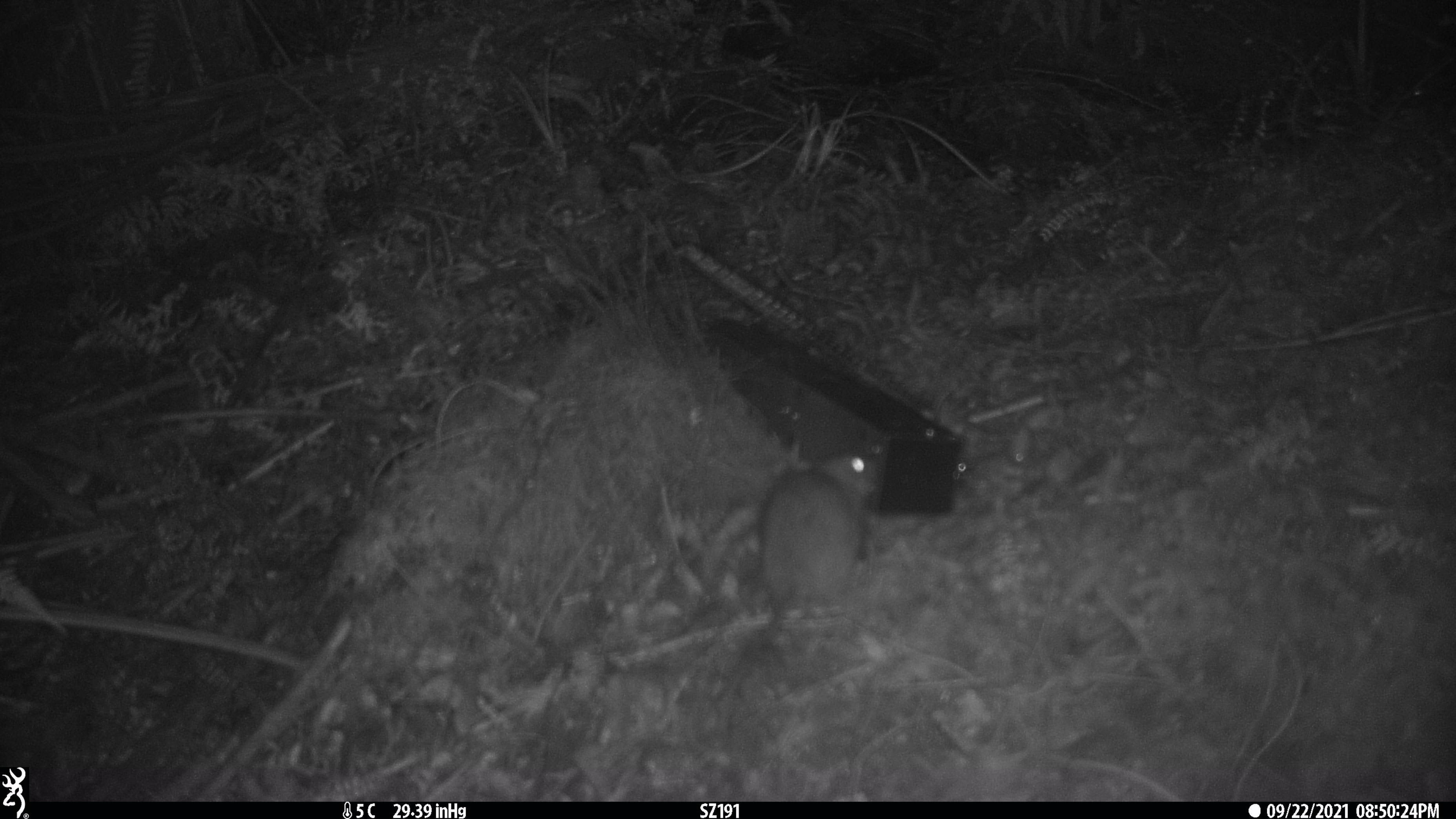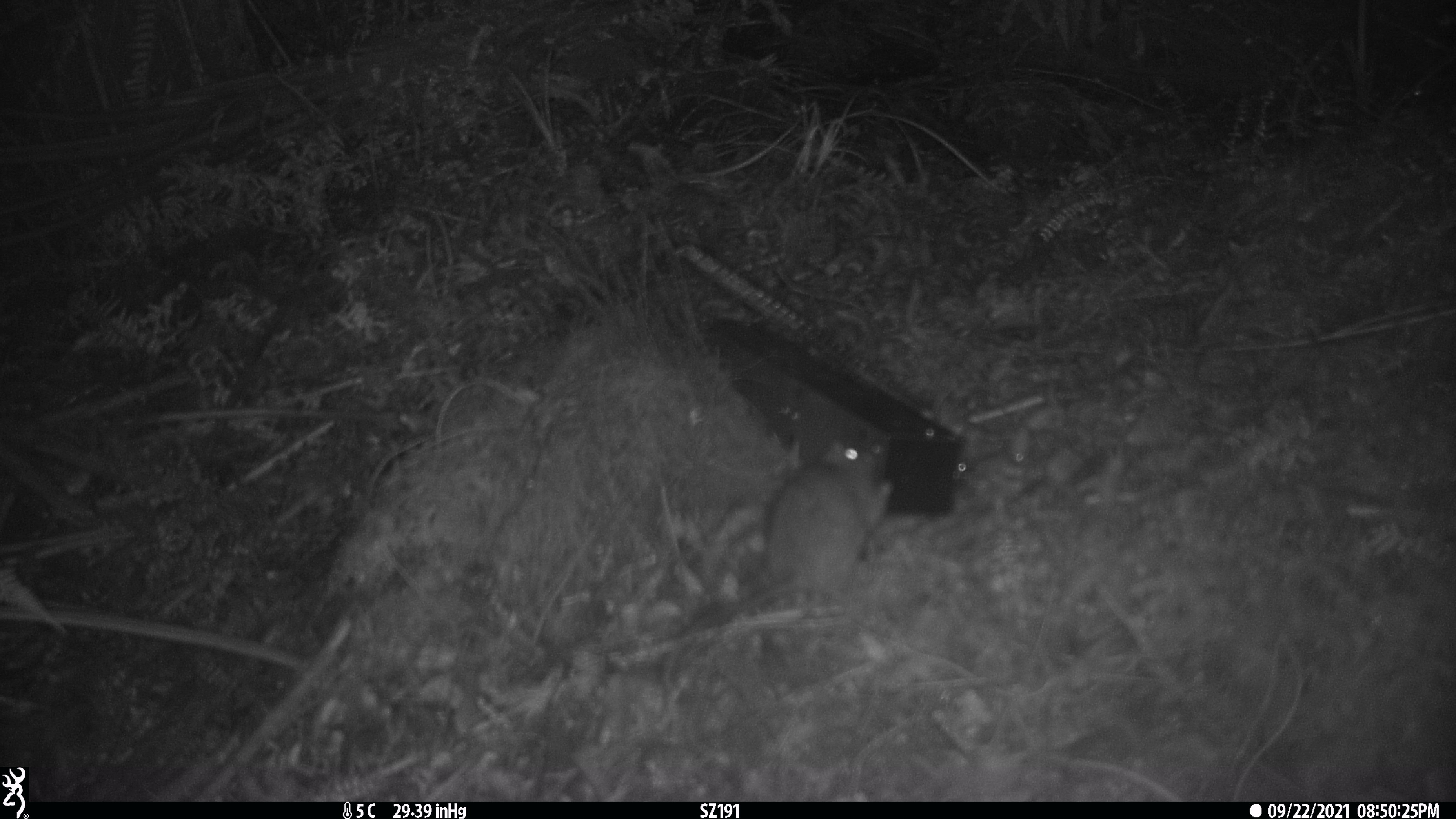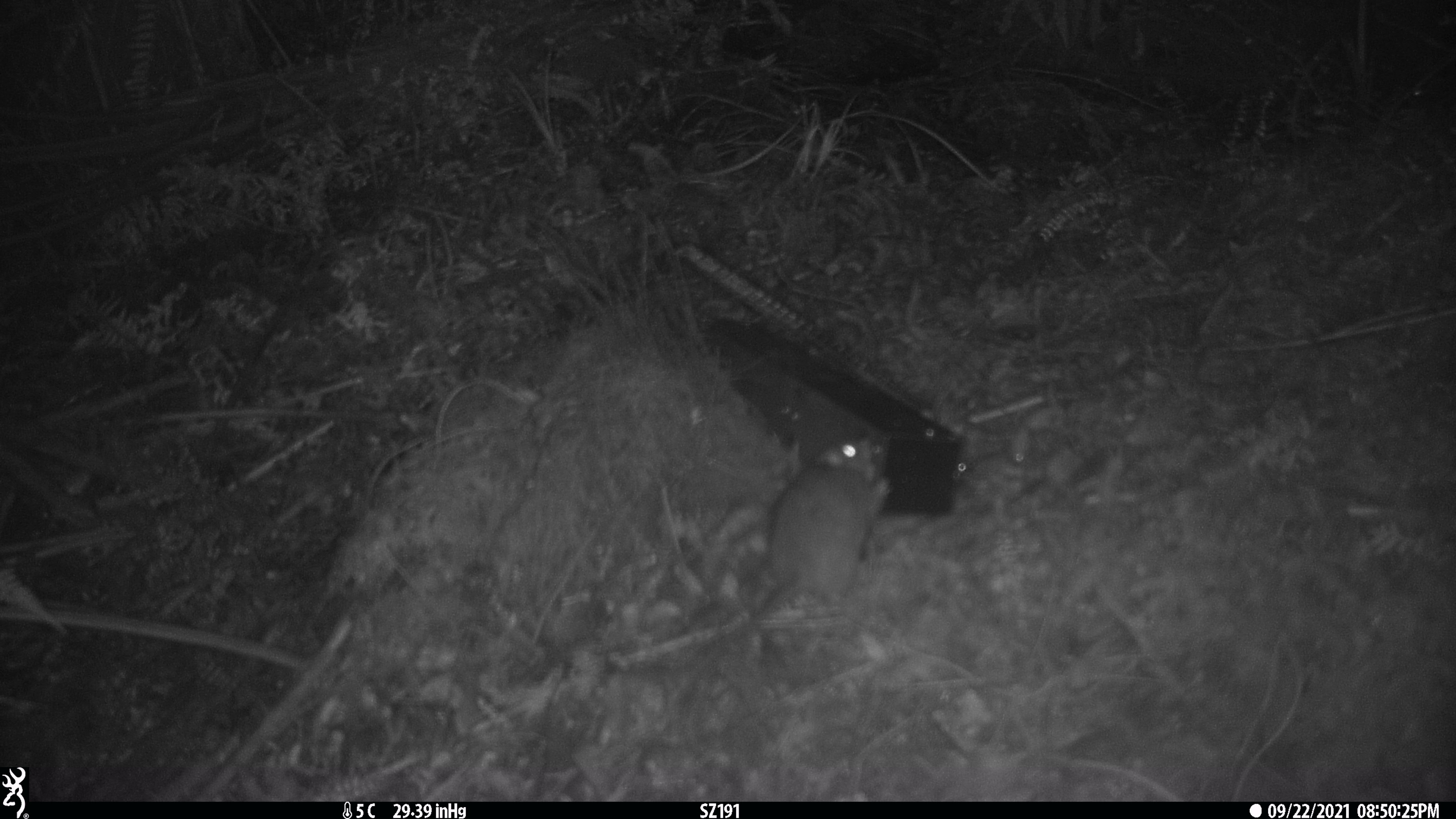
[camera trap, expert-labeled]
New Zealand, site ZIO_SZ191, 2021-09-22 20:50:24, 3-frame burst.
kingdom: Animalia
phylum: Chordata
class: Mammalia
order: Rodentia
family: Muridae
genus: Rattus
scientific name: Rattus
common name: rat